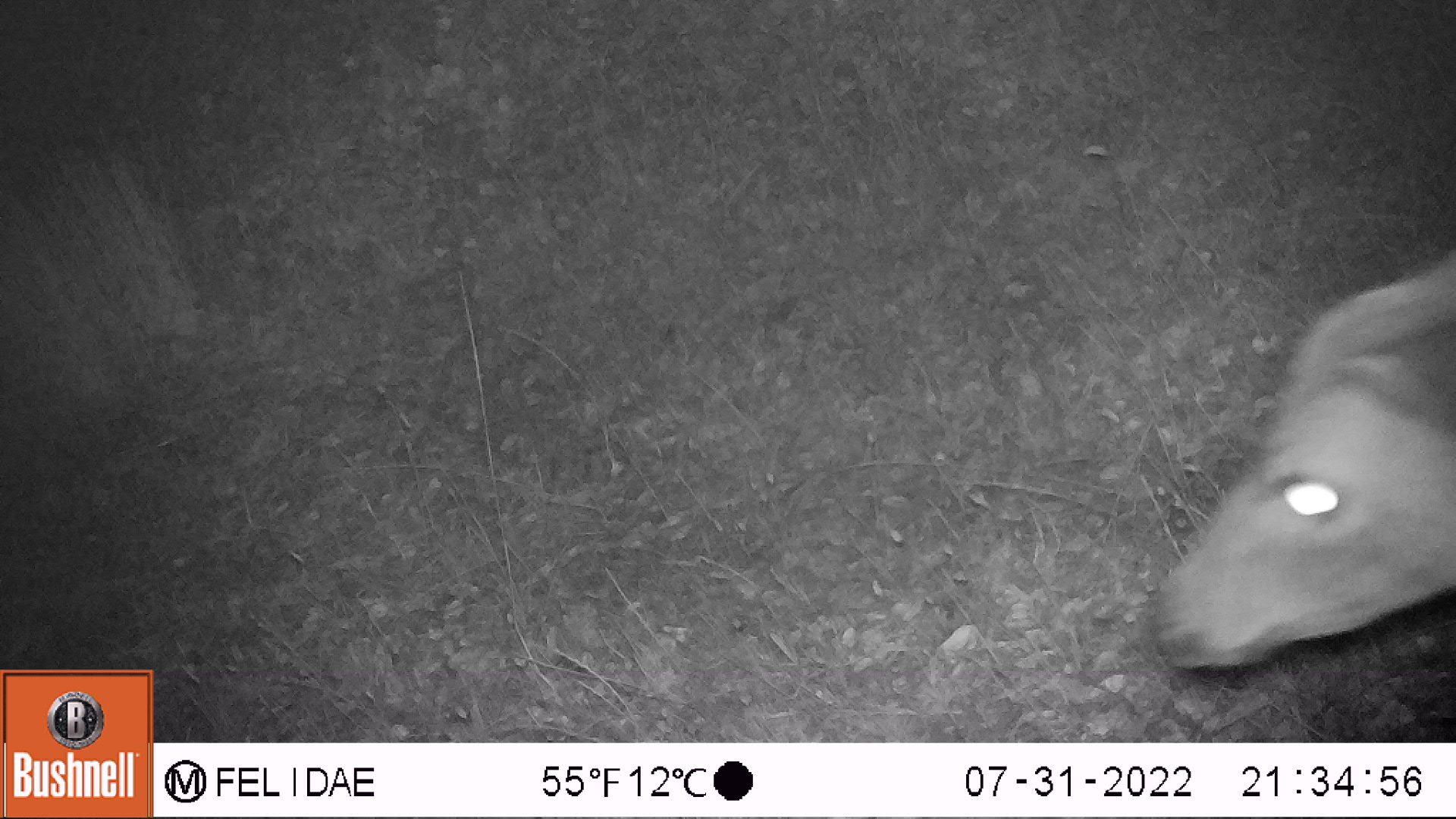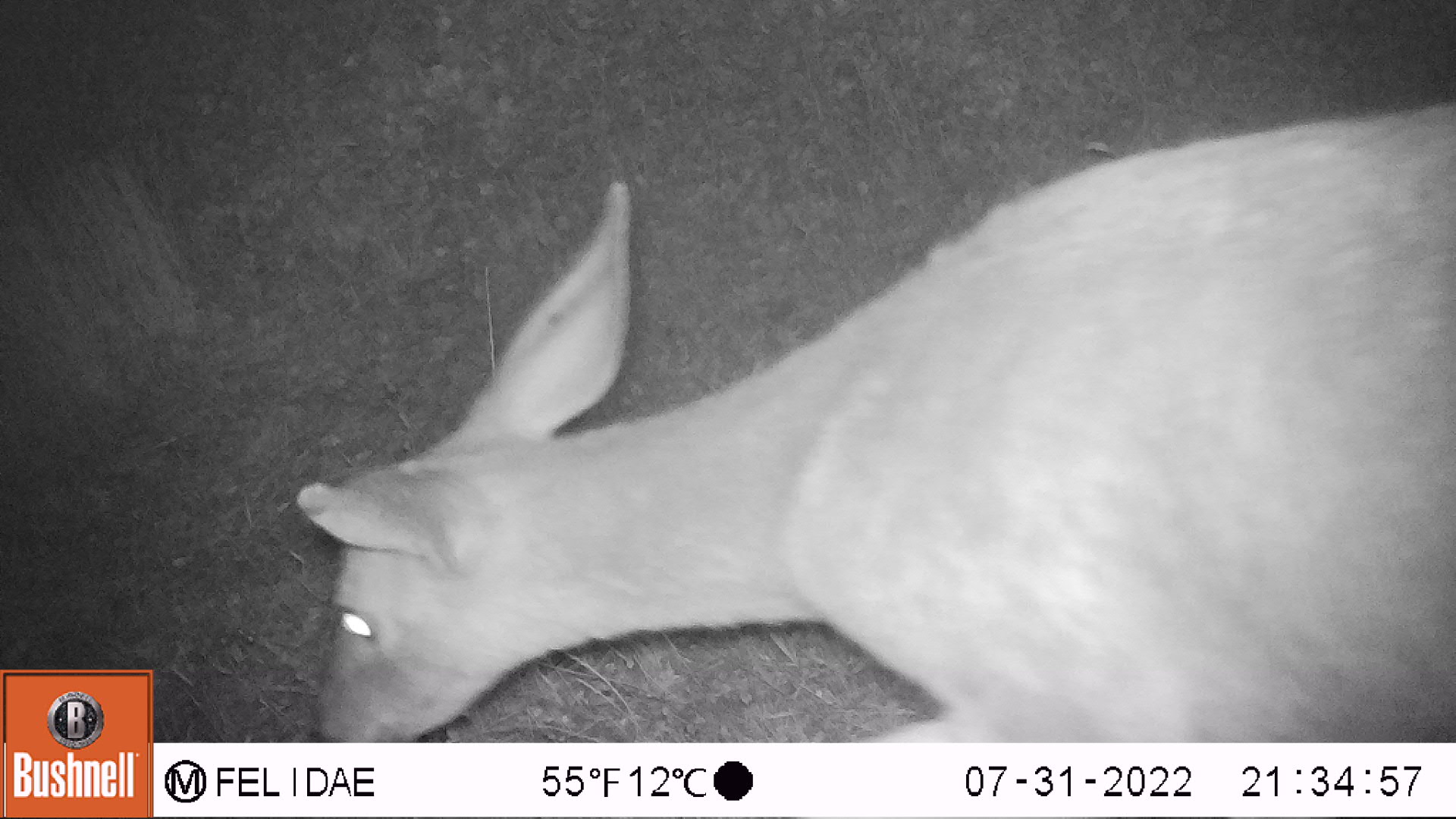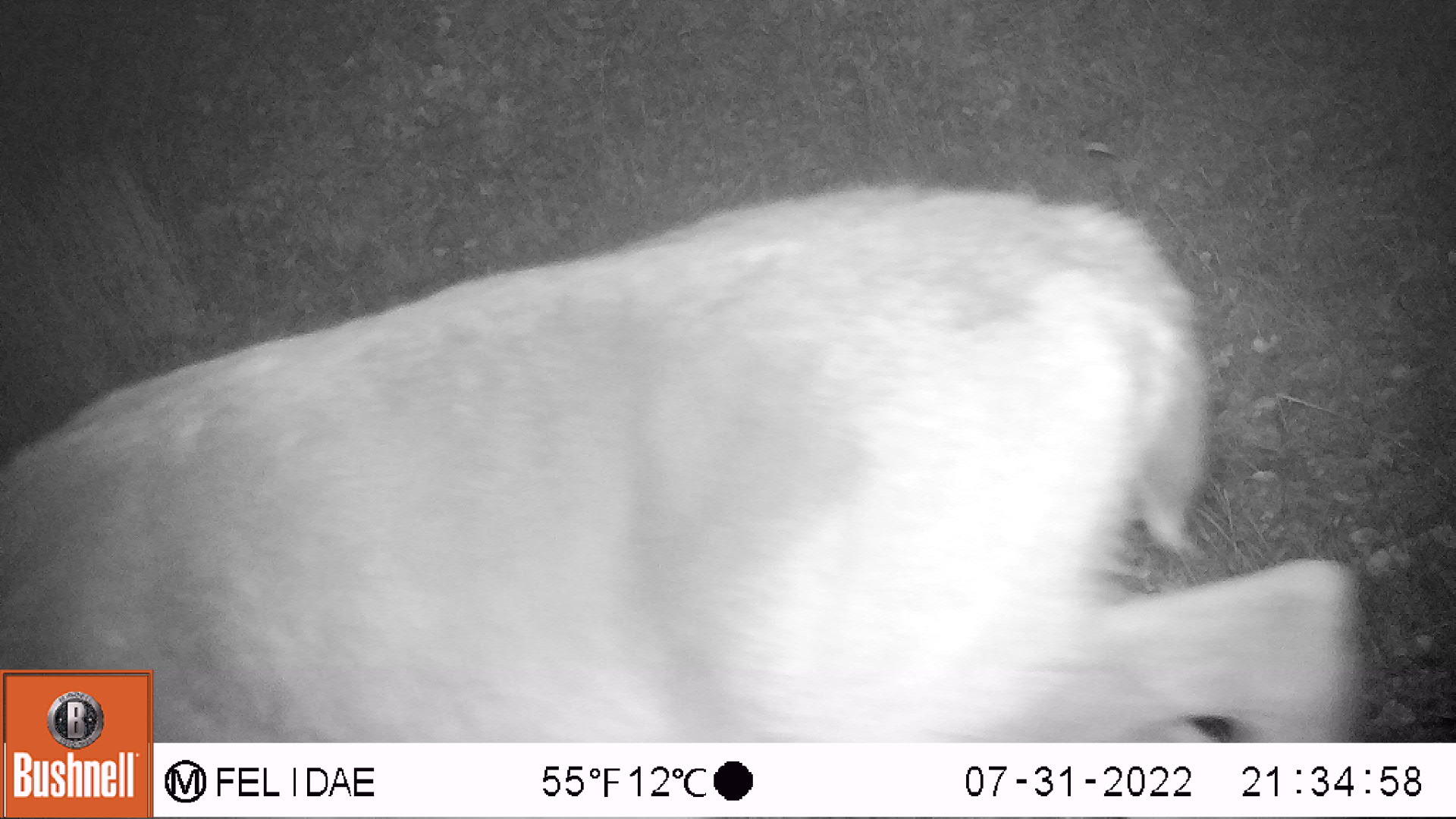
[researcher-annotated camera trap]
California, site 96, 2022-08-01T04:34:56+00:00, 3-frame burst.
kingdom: Animalia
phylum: Chordata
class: Mammalia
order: Artiodactyla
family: Cervidae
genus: Odocoileus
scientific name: Odocoileus hemionus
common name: mule deer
Mule deer (Odocoileus hemionus).